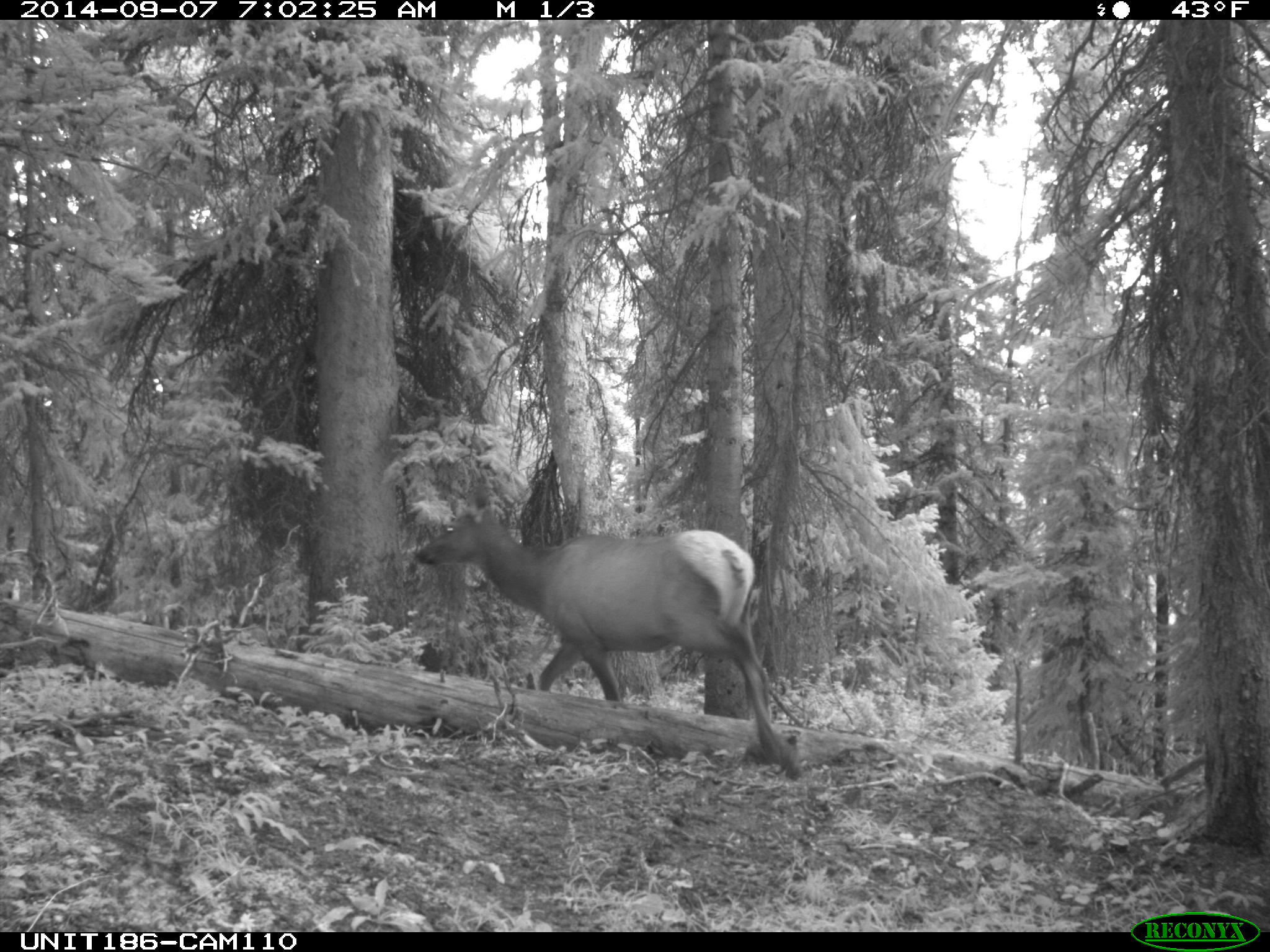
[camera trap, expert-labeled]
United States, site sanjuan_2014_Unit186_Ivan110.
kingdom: Animalia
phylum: Chordata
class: Mammalia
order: Artiodactyla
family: Cervidae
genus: Cervus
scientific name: Cervus elaphus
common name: red deer